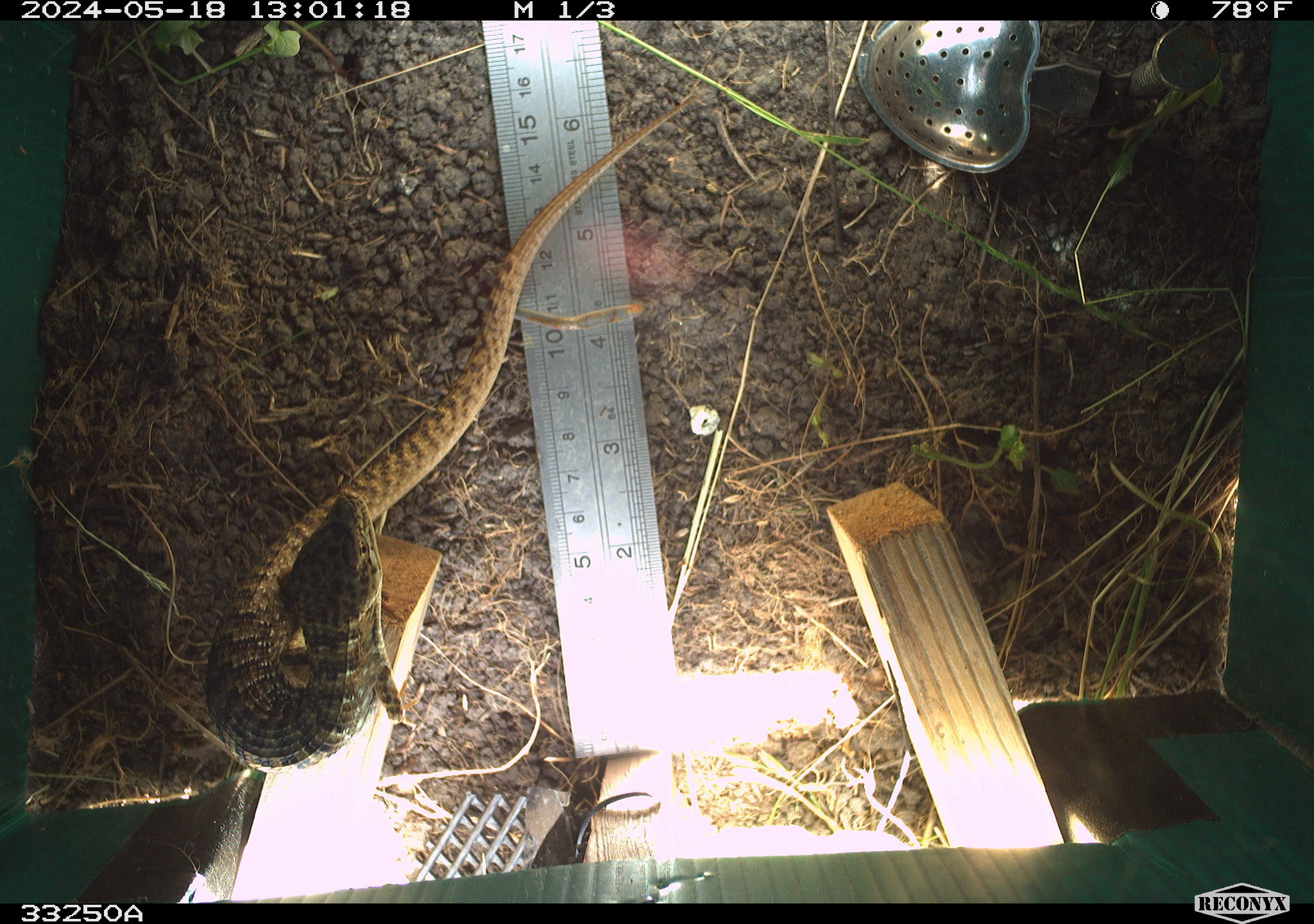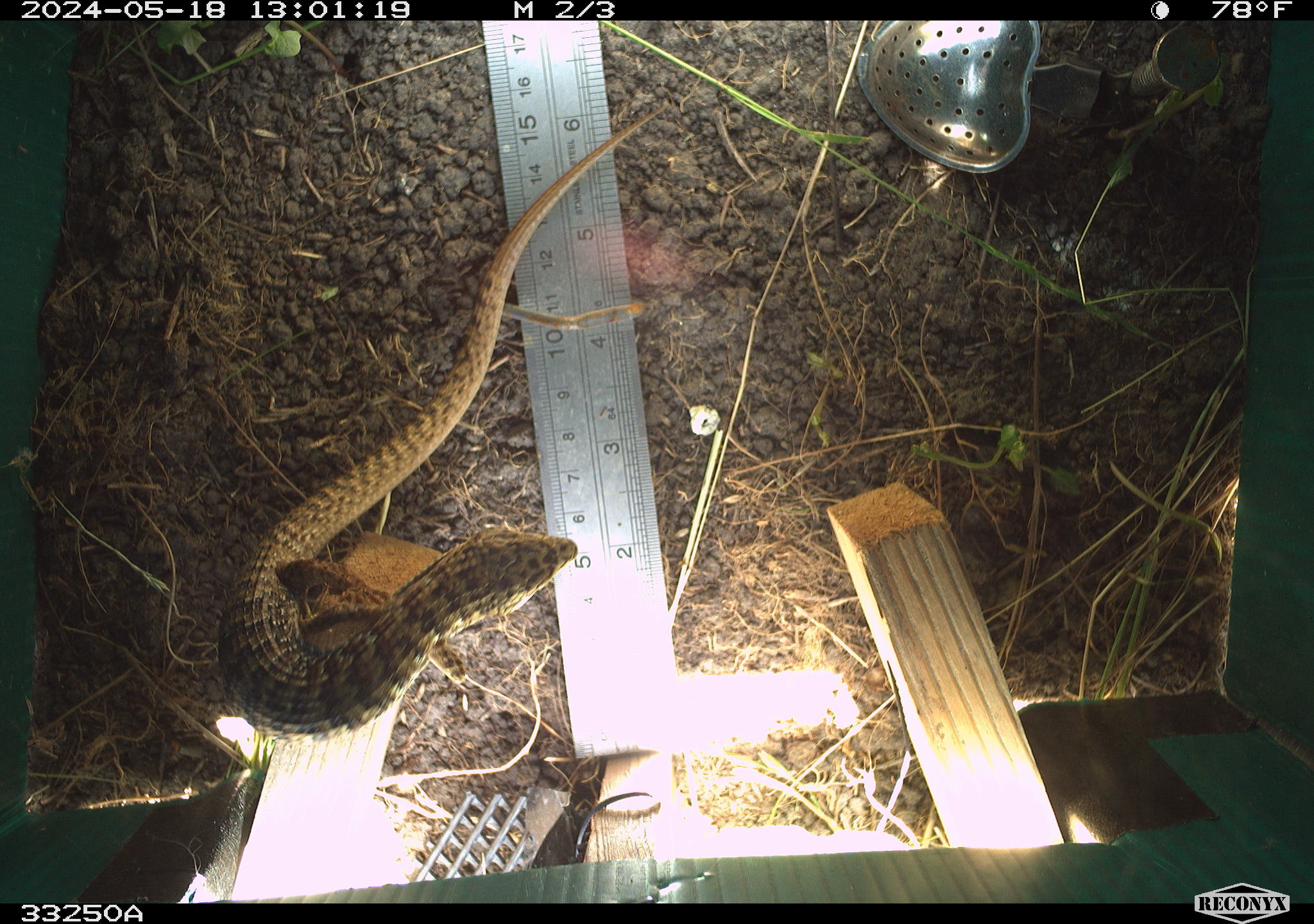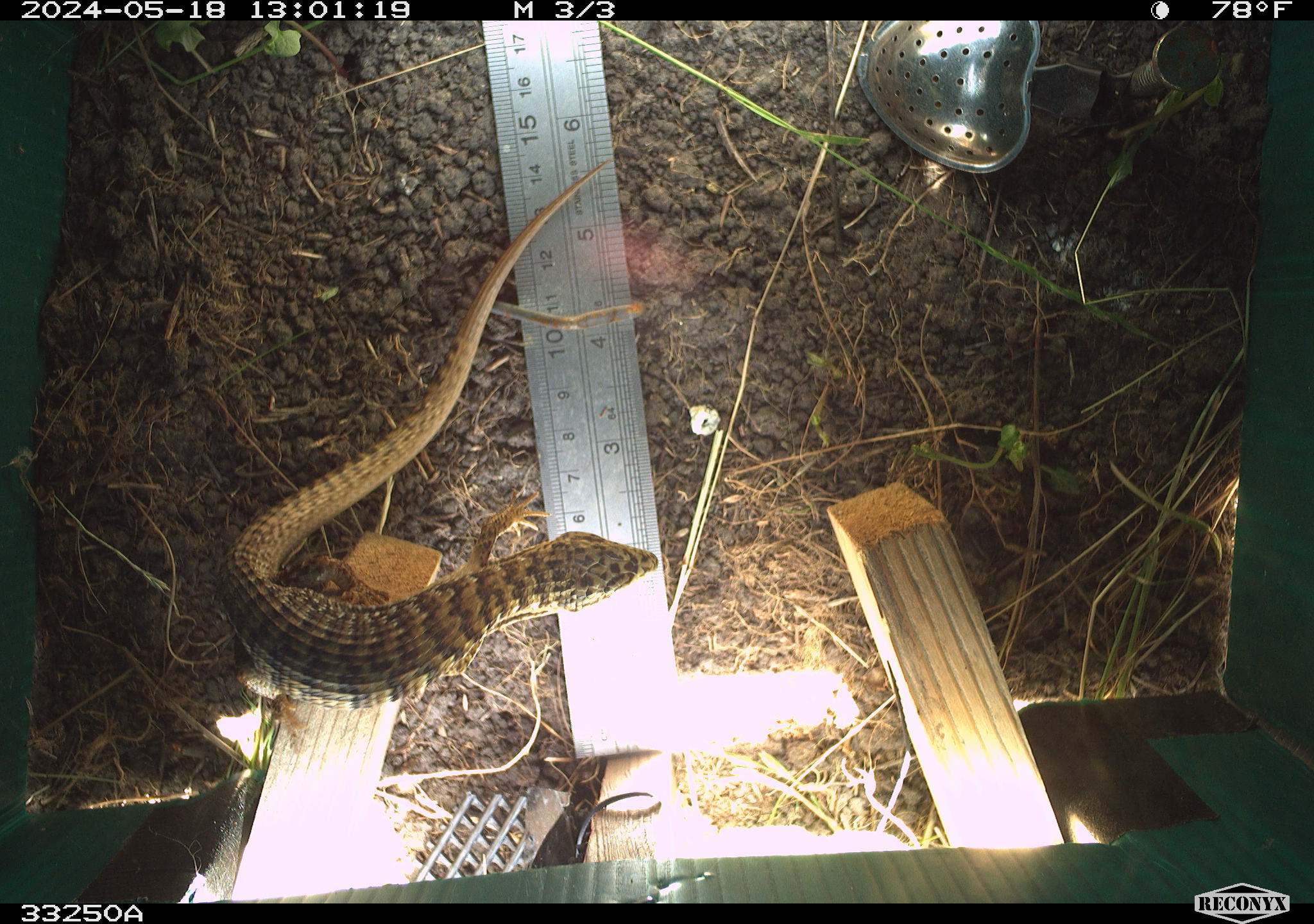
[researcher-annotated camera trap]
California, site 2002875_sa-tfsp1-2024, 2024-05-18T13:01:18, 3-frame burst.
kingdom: Animalia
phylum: Chordata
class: Reptilia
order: Squamata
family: Anguidae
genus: Elgaria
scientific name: Elgaria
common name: alligator lizards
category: elgaria species